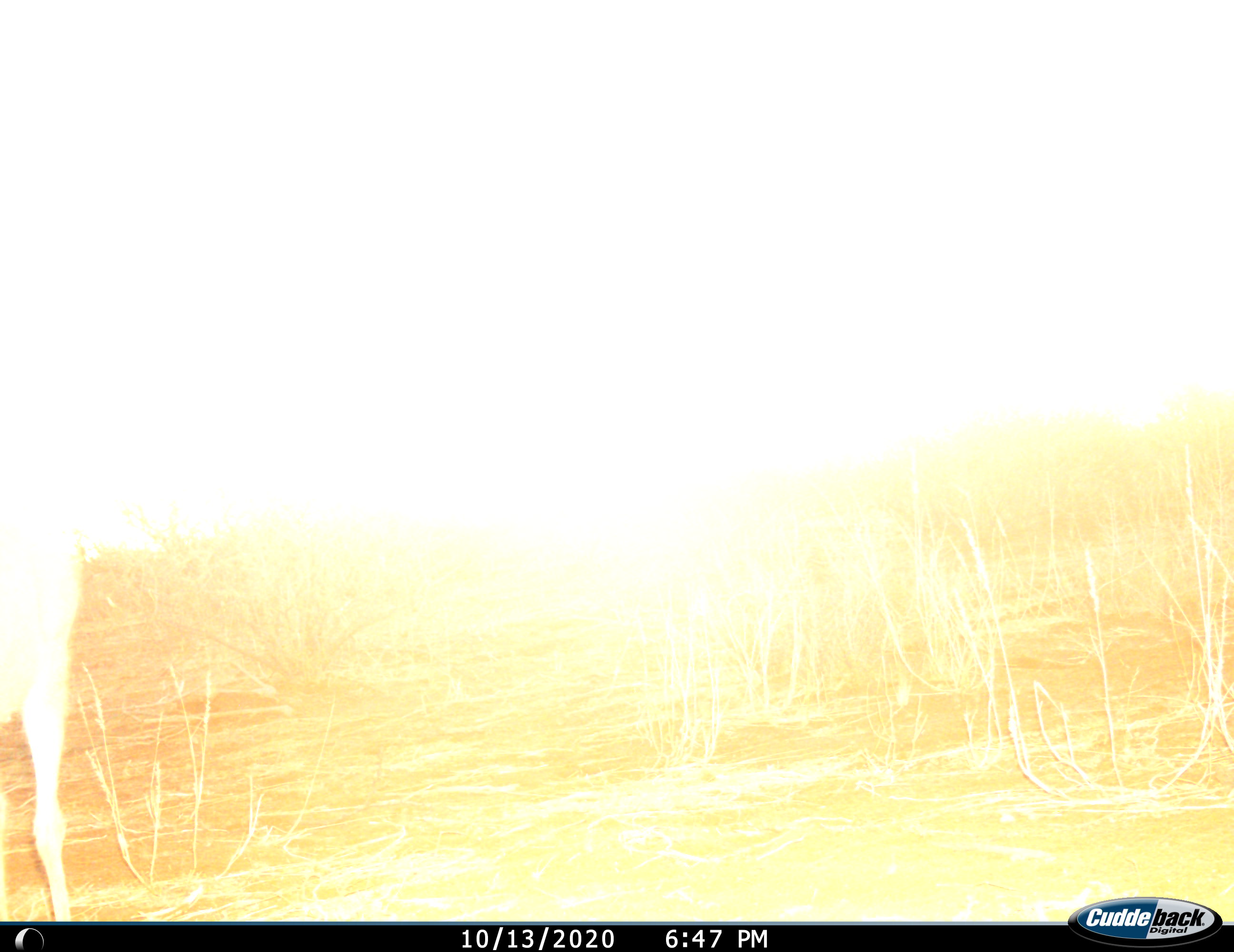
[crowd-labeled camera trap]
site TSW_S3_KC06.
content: unidentified animal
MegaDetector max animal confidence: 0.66